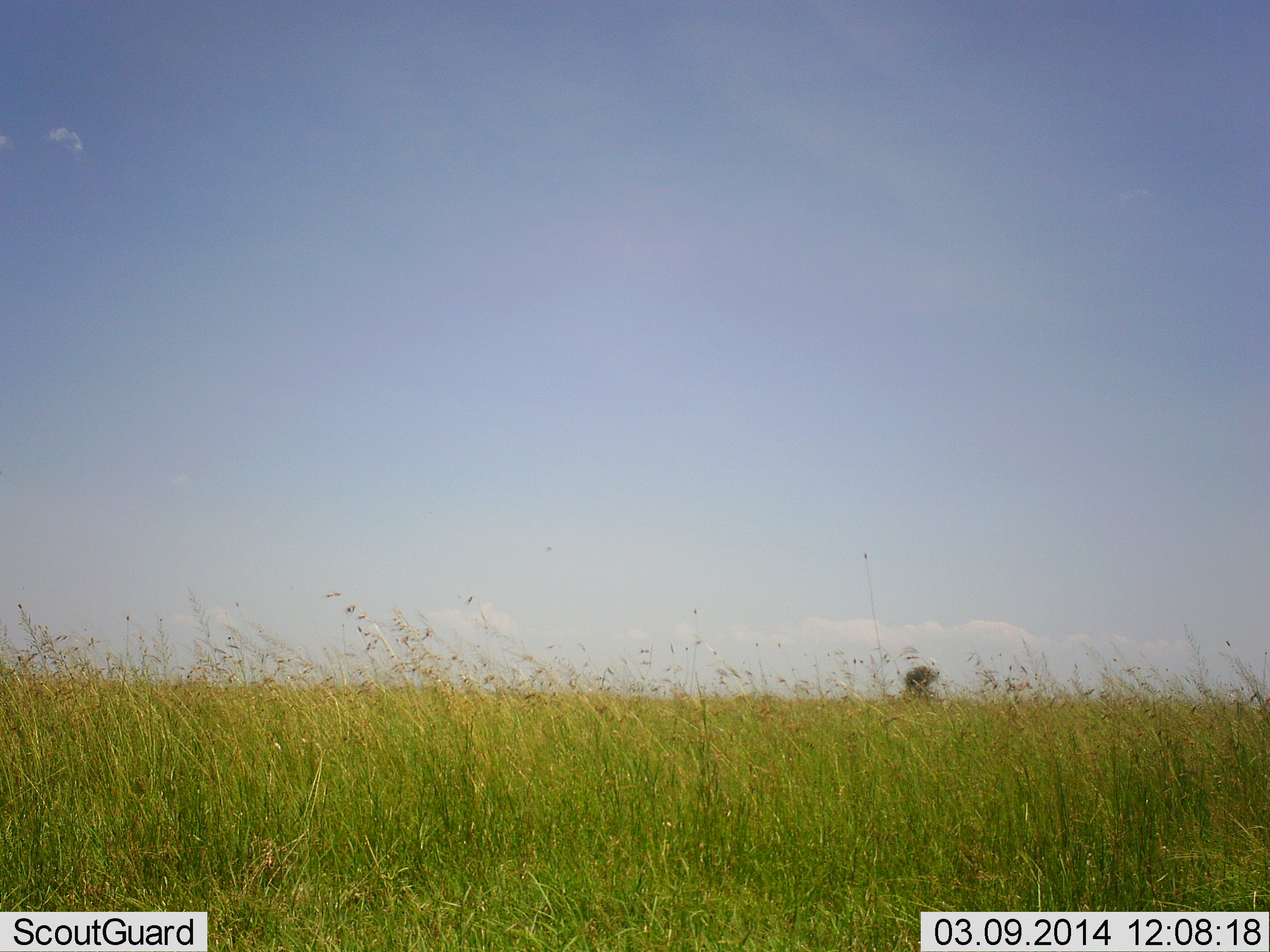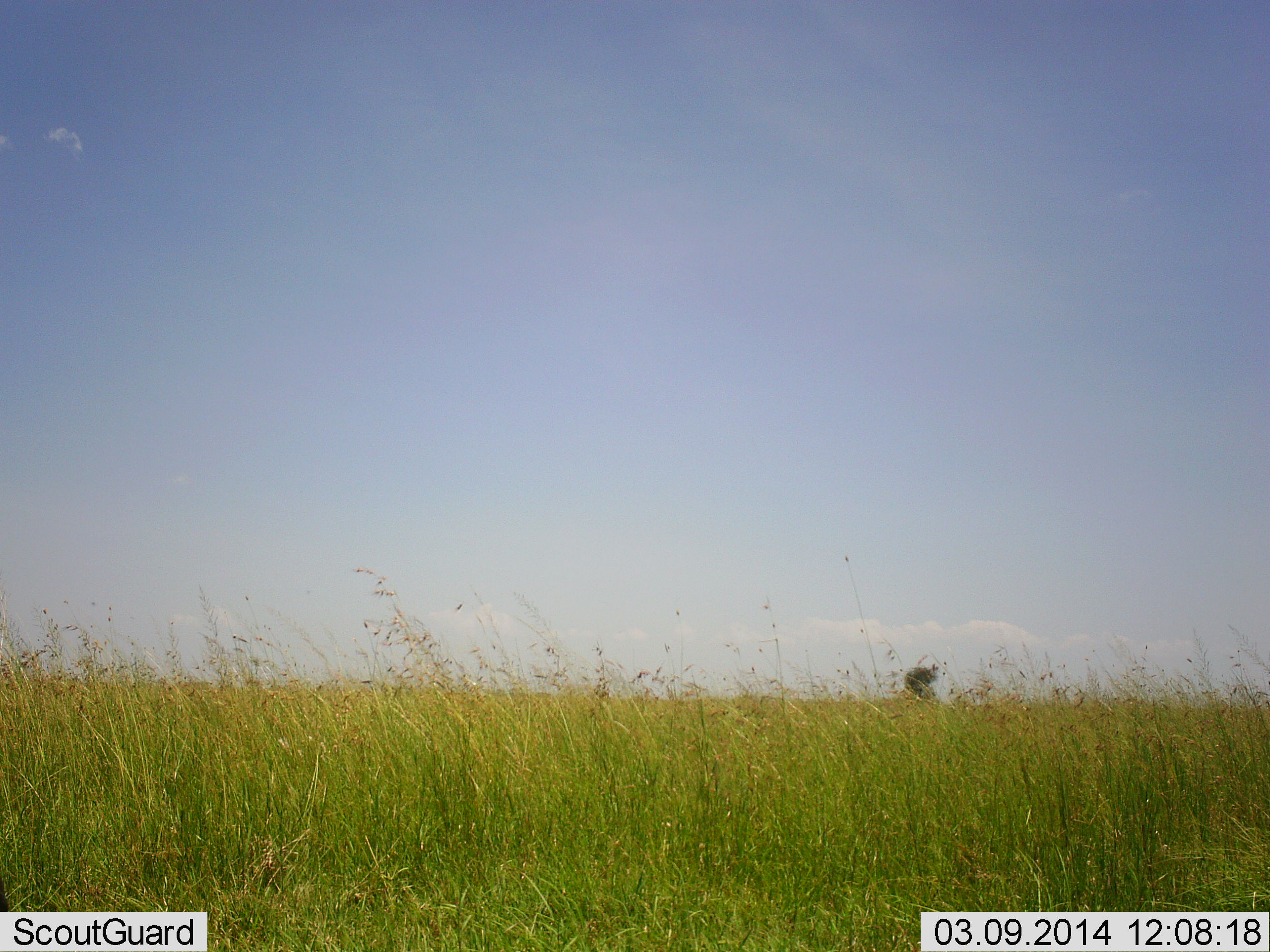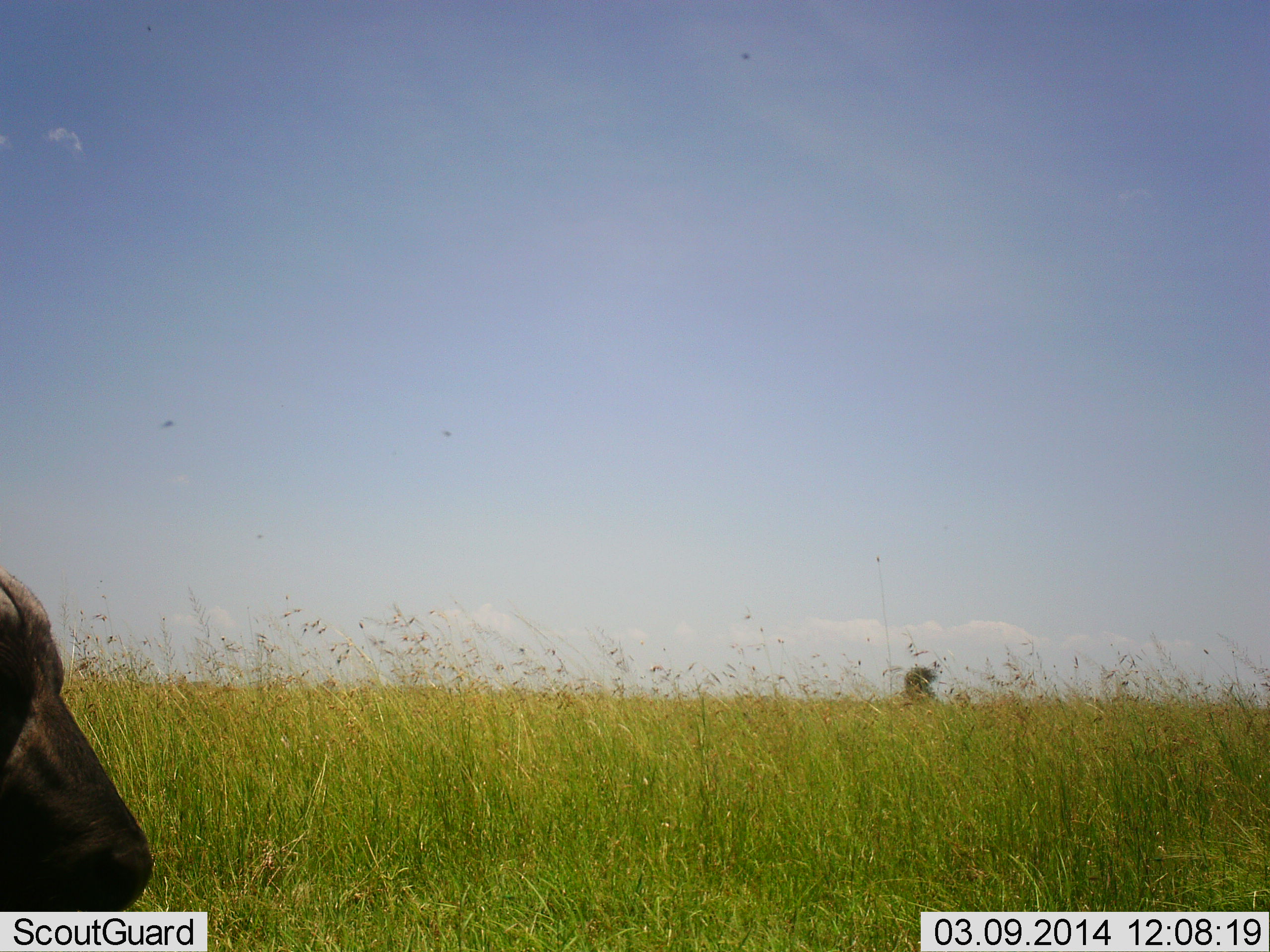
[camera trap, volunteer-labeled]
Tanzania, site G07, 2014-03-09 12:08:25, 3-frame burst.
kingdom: Animalia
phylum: Chordata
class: Mammalia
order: Artiodactyla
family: Bovidae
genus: Syncerus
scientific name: Syncerus caffer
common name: cape buffalo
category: buffalo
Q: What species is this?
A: Buffalo (cape buffalo) (Syncerus caffer).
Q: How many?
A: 1.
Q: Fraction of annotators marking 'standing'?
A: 10%.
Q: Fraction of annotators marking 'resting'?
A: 0%.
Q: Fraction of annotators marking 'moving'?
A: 80%.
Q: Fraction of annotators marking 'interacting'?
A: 0%.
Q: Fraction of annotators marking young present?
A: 0%.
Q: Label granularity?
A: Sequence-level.